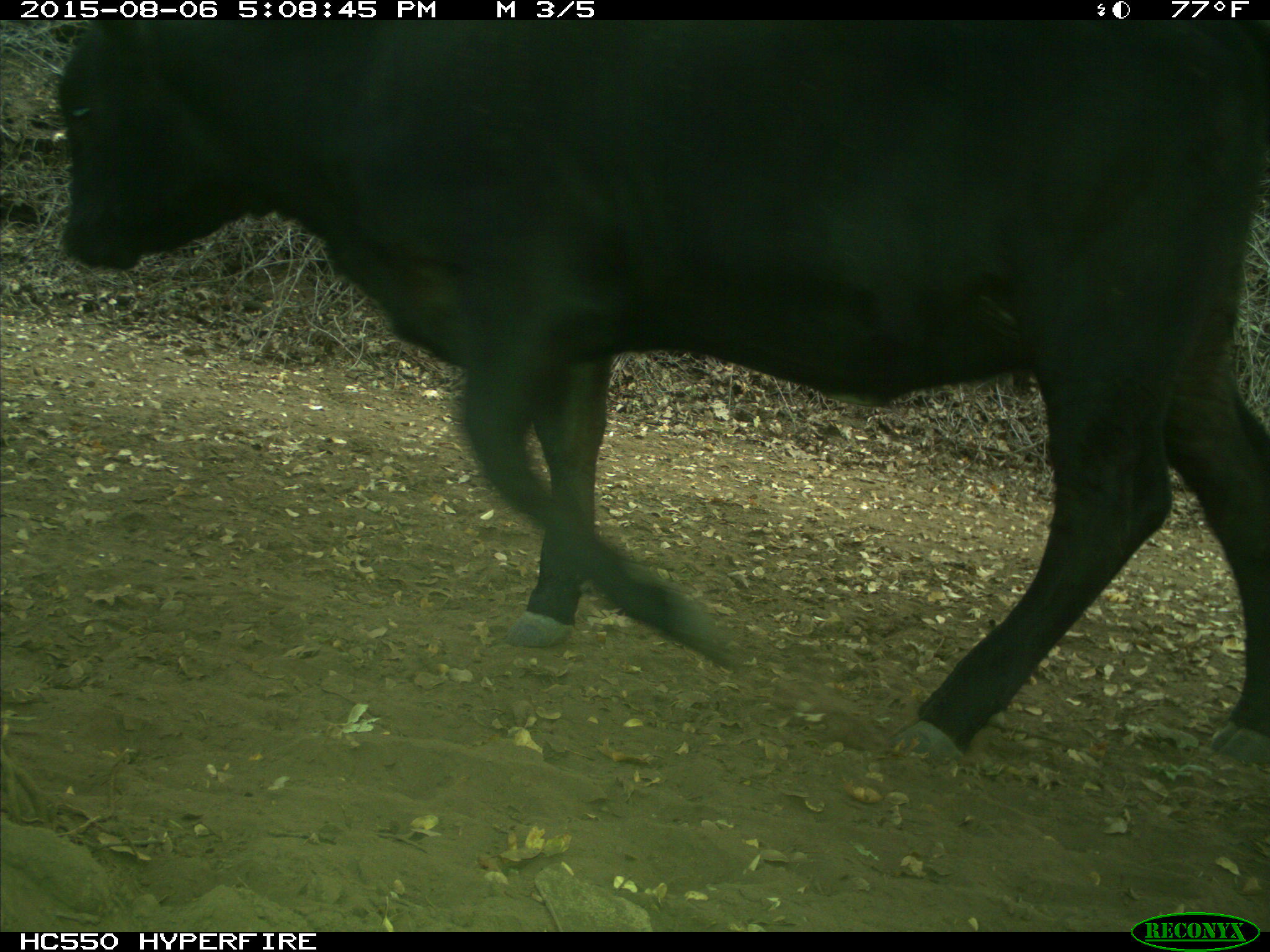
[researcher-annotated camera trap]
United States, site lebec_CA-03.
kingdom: Animalia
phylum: Chordata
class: Mammalia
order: Artiodactyla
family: Bovidae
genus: Bos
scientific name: Bos taurus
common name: domestic cow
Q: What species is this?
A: Bos taurus (domestic cow).